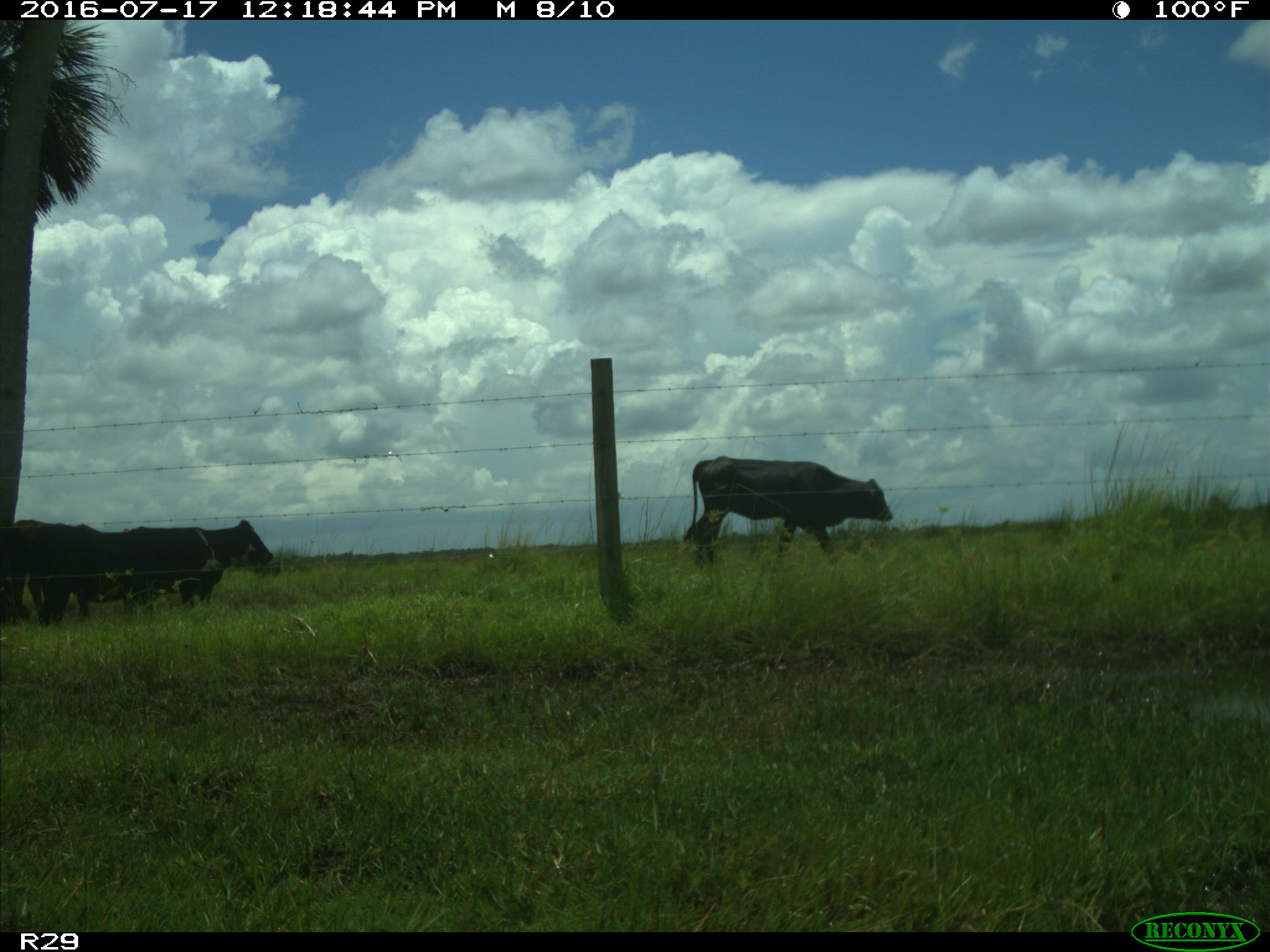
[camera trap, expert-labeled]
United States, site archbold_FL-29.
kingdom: Animalia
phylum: Chordata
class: Mammalia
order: Artiodactyla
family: Bovidae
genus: Bos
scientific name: Bos taurus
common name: domestic cow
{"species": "Bos taurus (domestic cow)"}